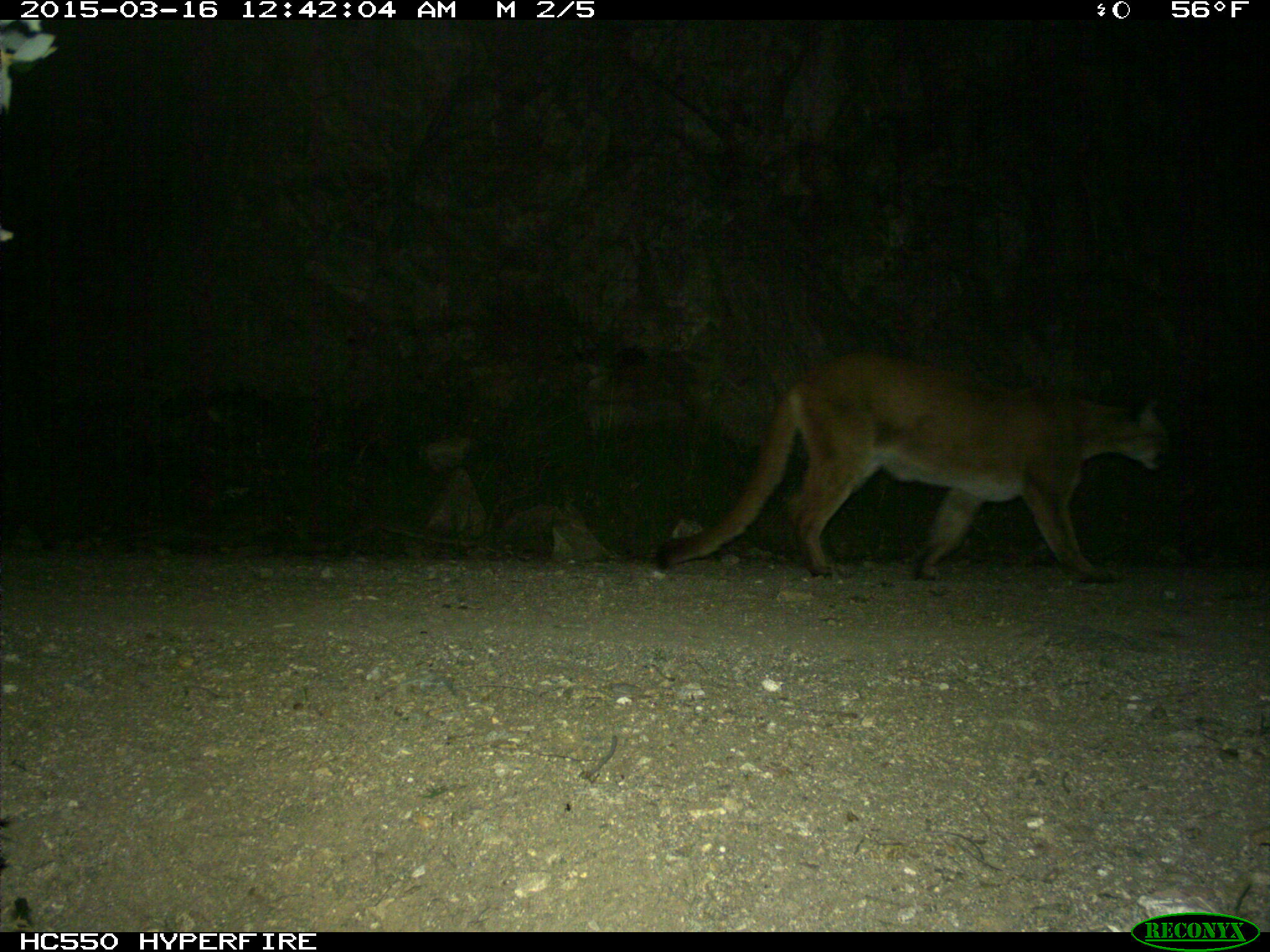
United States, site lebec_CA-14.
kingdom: Animalia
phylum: Chordata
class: Mammalia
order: Carnivora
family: Felidae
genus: Puma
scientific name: Puma concolor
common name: mountain lion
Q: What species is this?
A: Puma concolor (mountain lion).